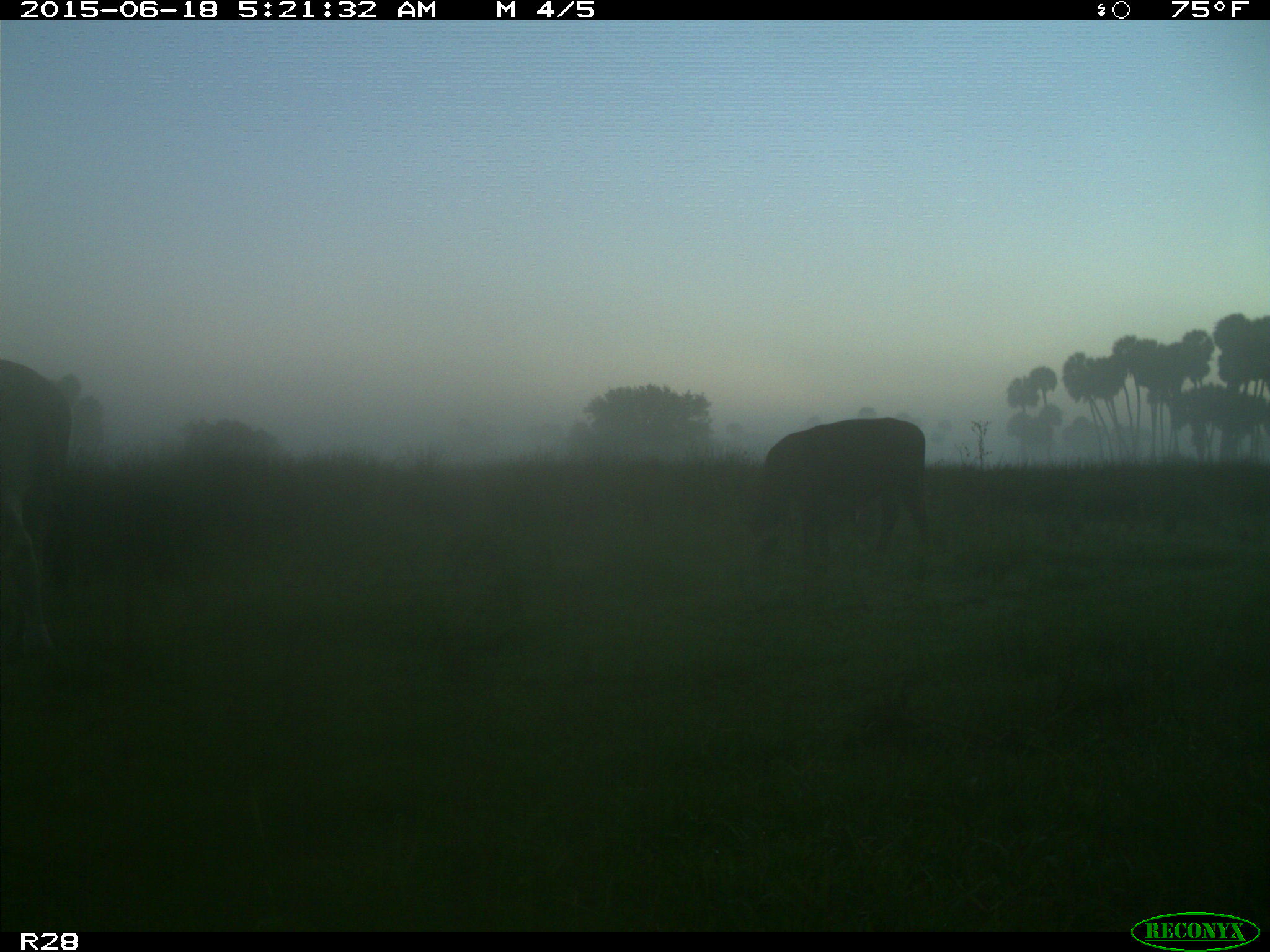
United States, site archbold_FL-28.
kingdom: Animalia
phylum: Chordata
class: Mammalia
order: Artiodactyla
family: Bovidae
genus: Bos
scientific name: Bos taurus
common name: domestic cow